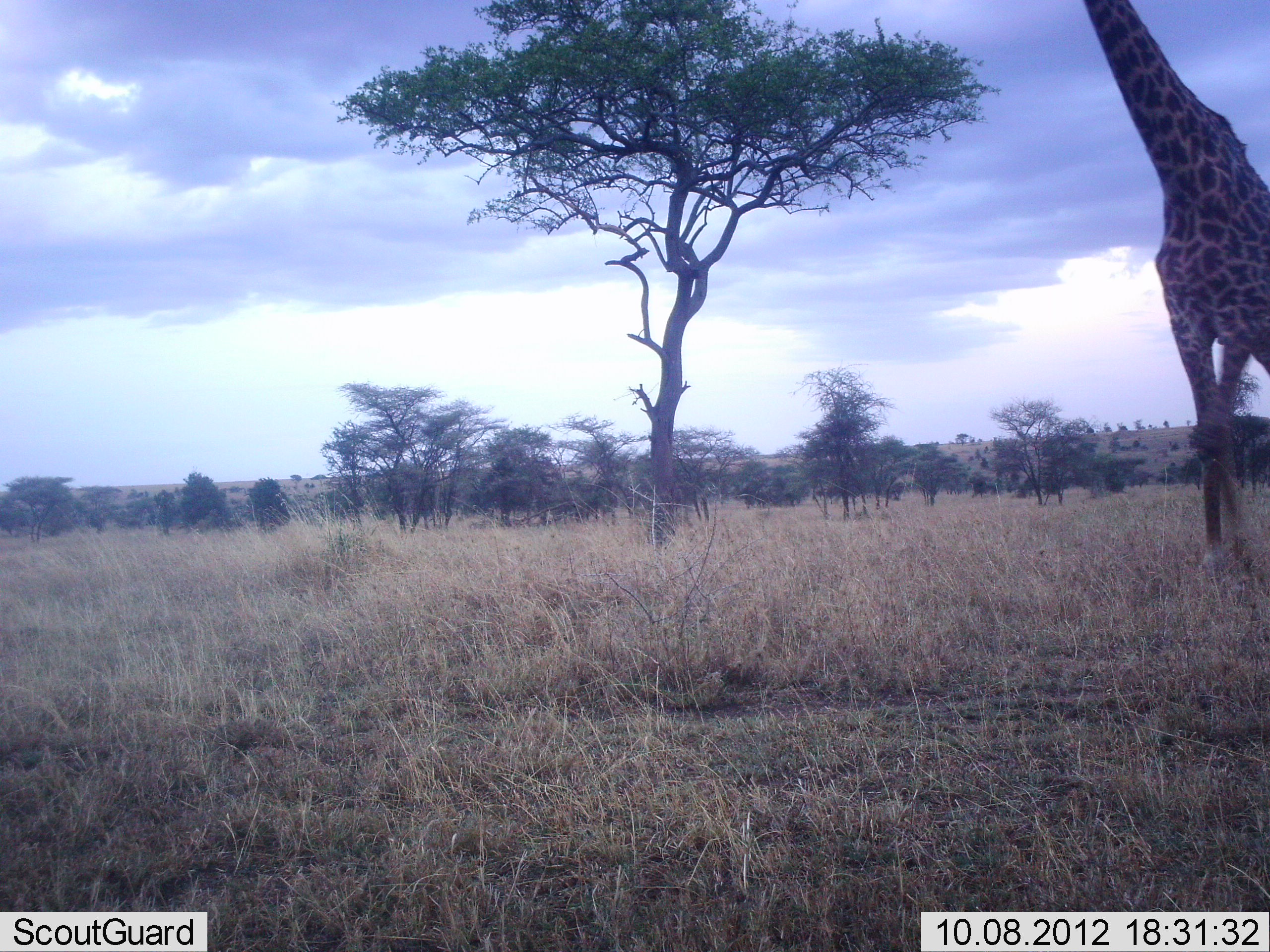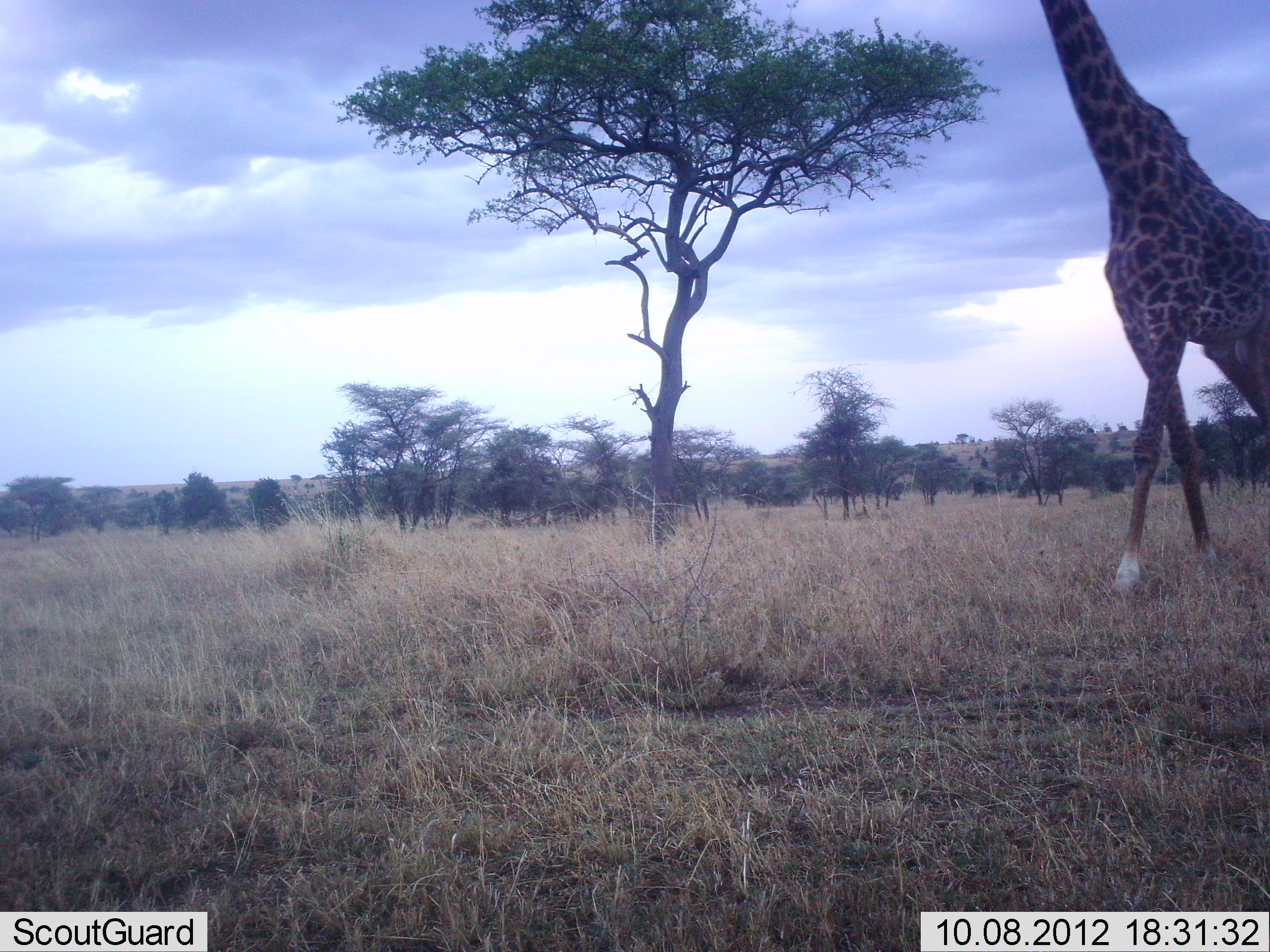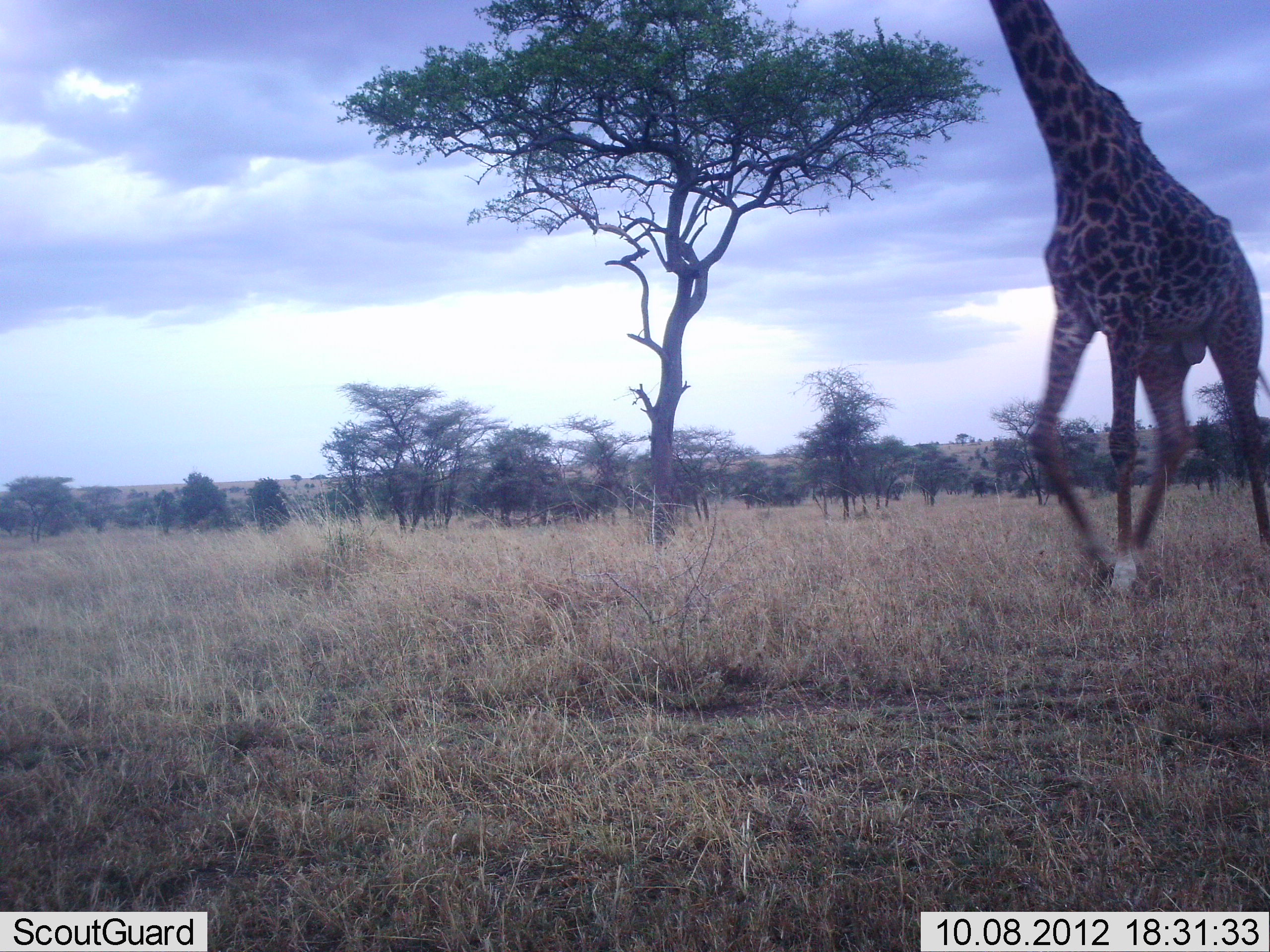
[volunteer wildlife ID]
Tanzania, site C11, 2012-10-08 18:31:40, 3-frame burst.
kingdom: Animalia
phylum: Chordata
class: Mammalia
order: Artiodactyla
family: Giraffidae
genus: Giraffa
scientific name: Giraffa camelopardalis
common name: giraffe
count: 1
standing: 10%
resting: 0%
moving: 90%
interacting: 0%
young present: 0%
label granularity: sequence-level